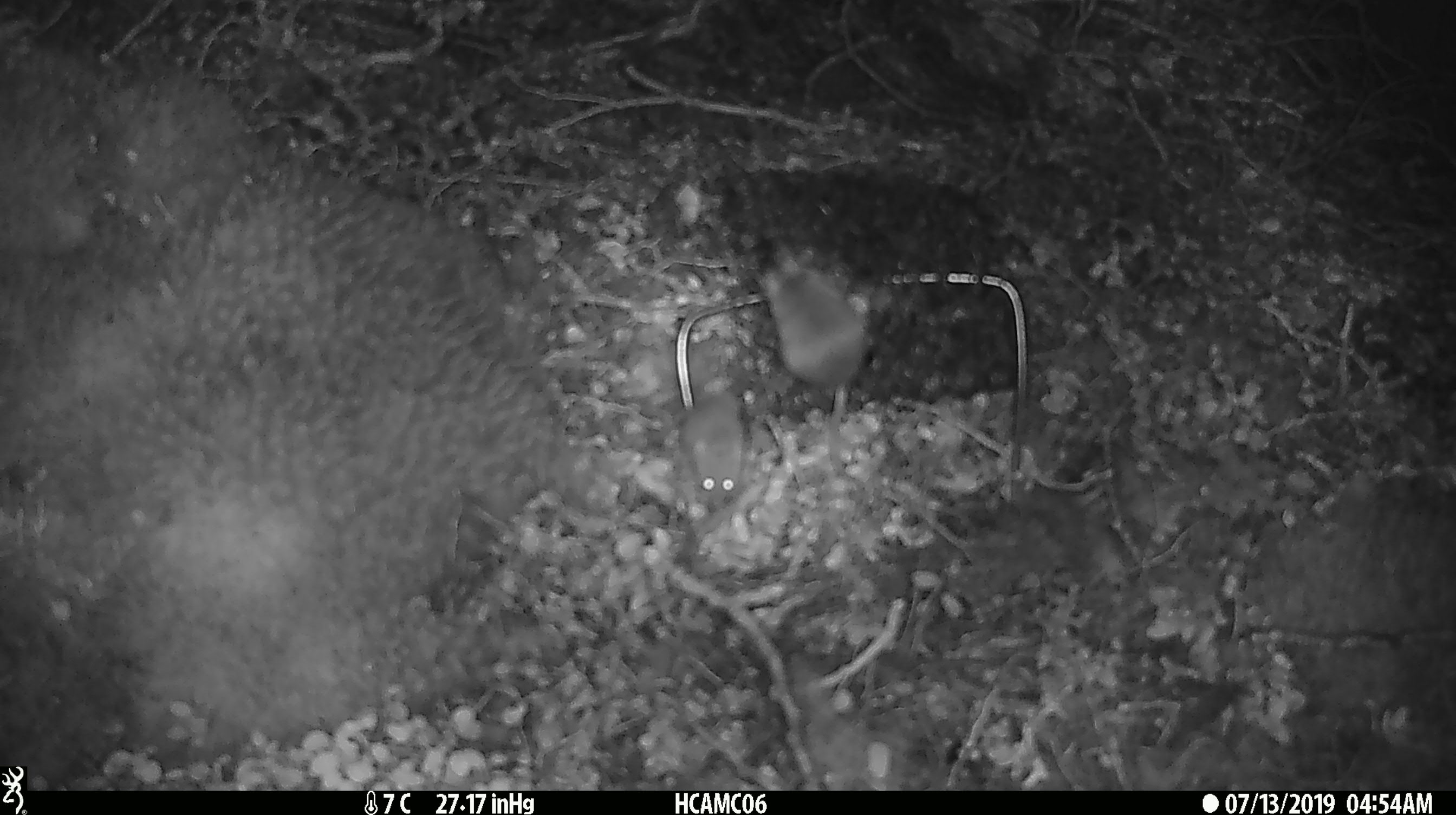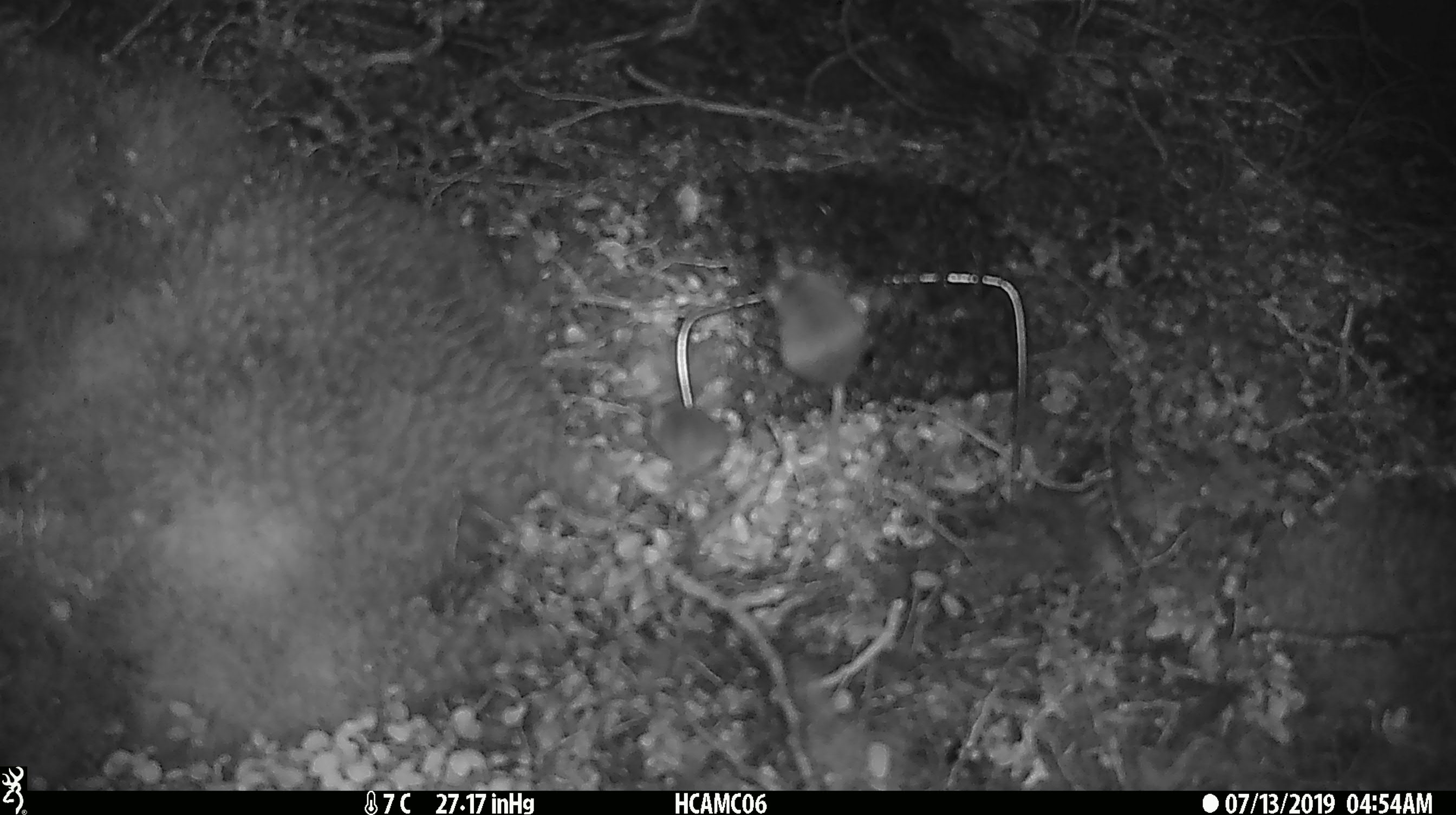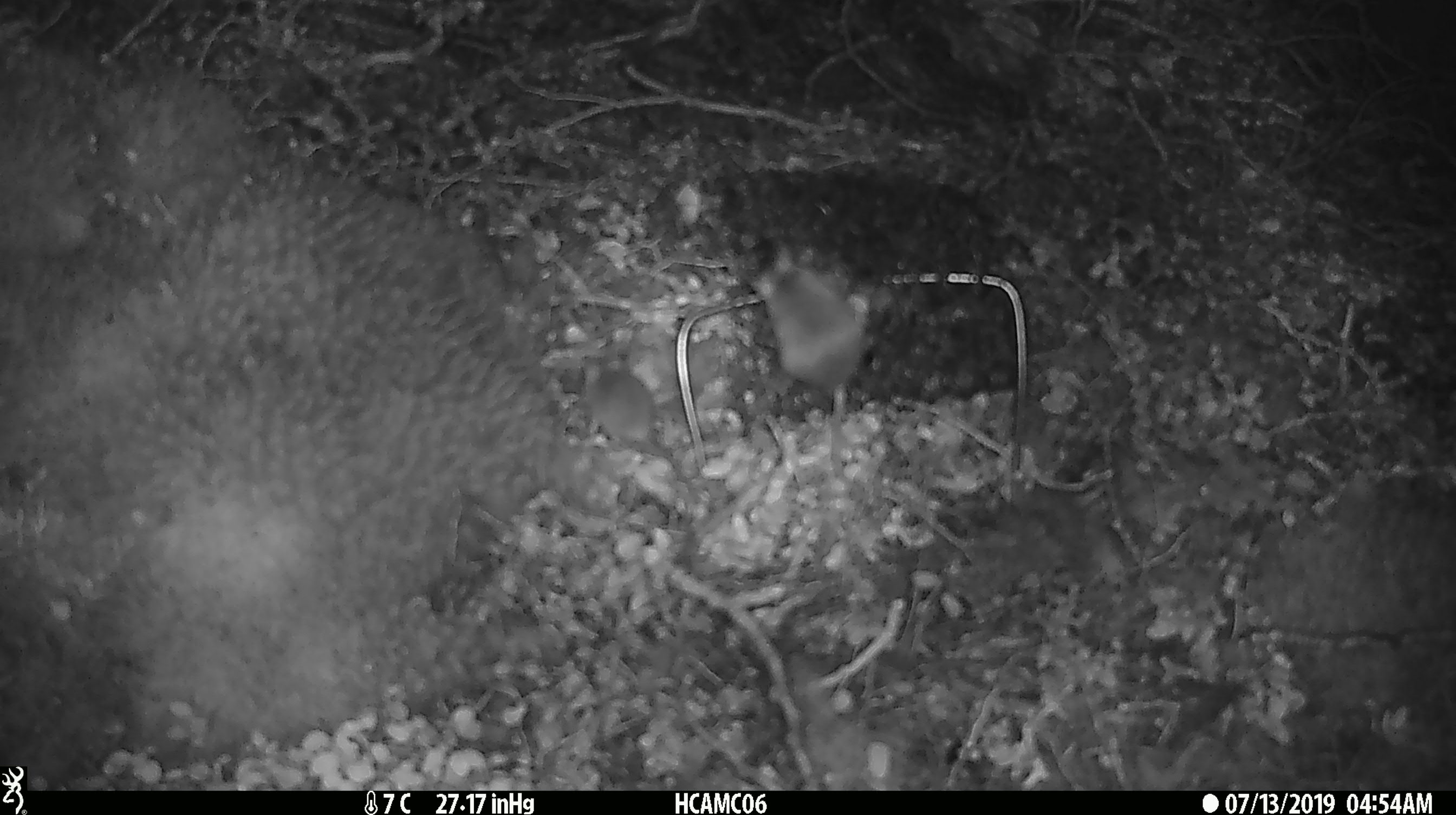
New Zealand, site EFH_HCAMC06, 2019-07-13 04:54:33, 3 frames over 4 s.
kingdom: Animalia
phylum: Chordata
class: Mammalia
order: Rodentia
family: Muridae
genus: Mus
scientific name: Mus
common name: mouse